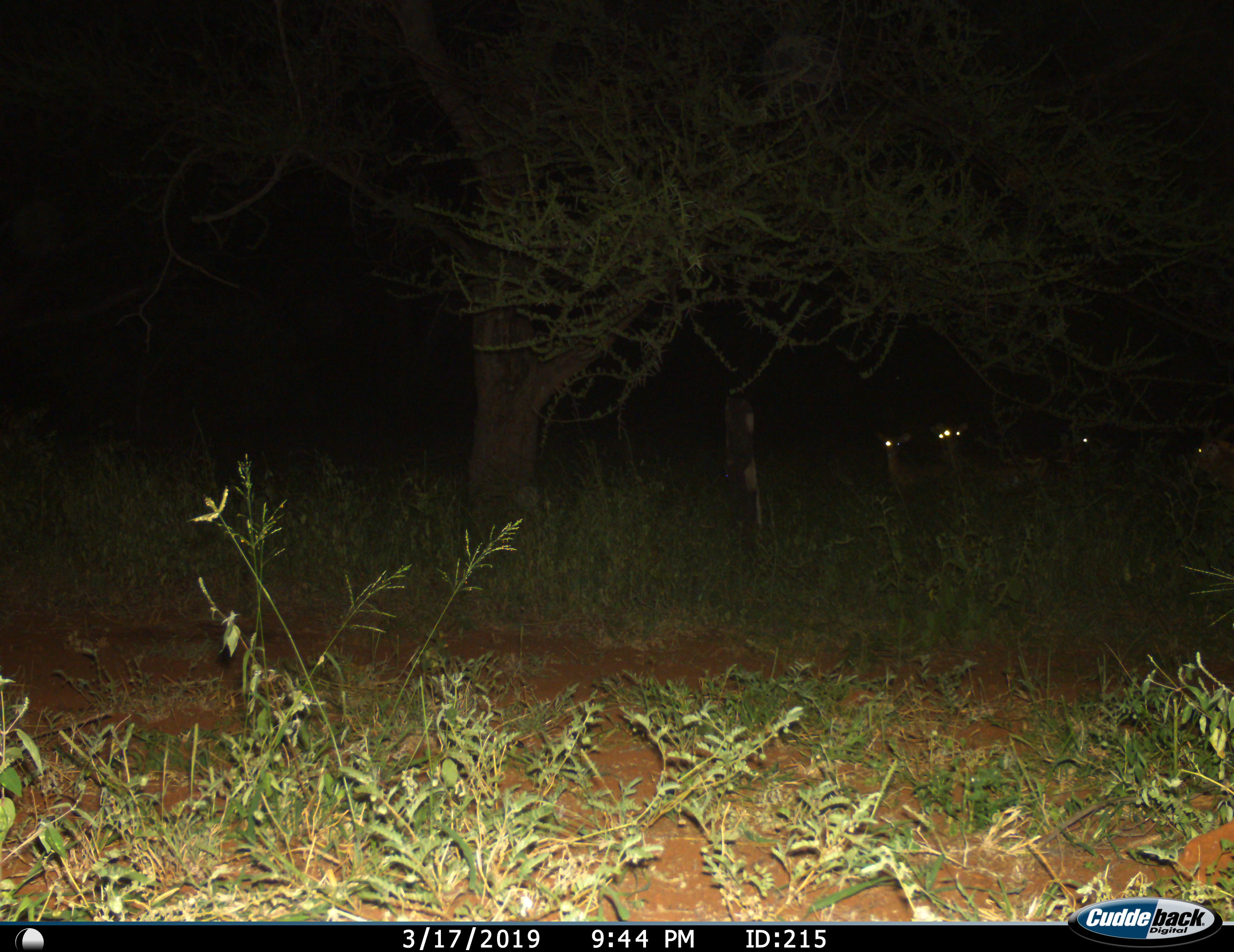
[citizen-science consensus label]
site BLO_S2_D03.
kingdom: Animalia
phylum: Chordata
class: Mammalia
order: Artiodactyla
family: Bovidae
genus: Aepyceros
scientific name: Aepyceros melampus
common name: impala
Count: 5.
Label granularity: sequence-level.